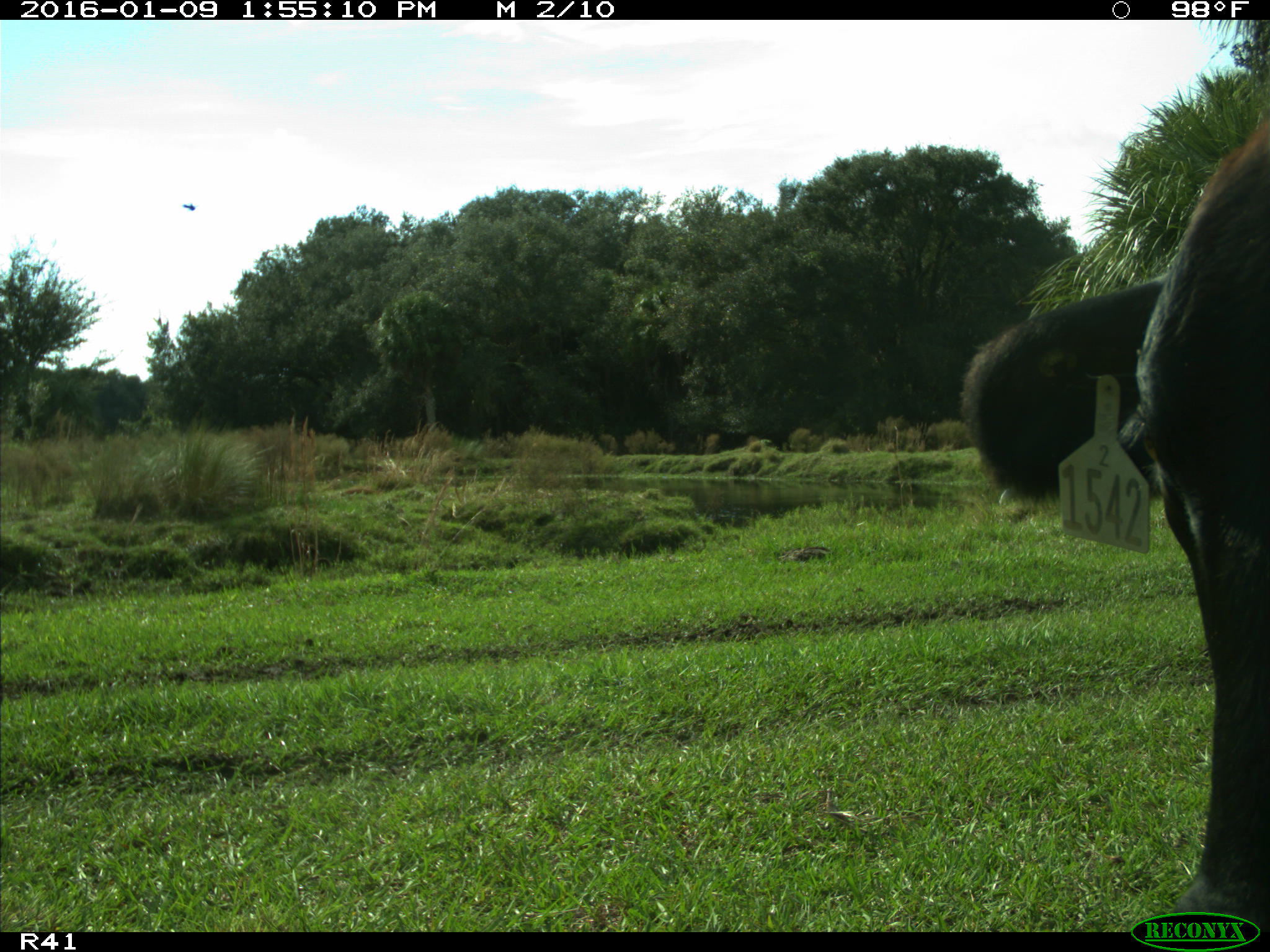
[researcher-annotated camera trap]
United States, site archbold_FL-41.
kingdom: Animalia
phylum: Chordata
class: Mammalia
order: Artiodactyla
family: Bovidae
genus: Bos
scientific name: Bos taurus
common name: domestic cow